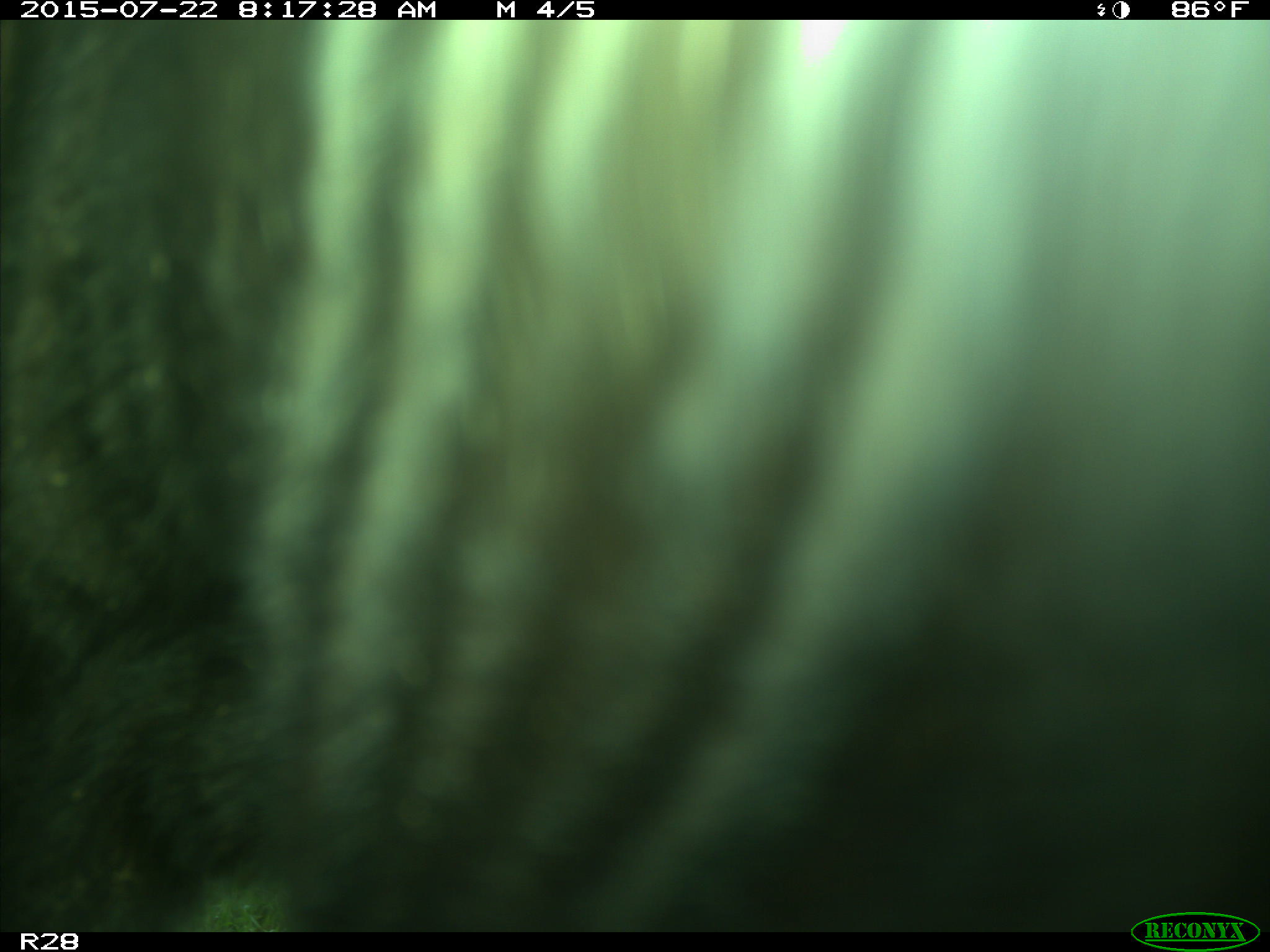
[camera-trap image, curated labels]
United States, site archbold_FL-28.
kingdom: Animalia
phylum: Chordata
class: Mammalia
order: Artiodactyla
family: Bovidae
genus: Bos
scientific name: Bos taurus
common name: domestic cow